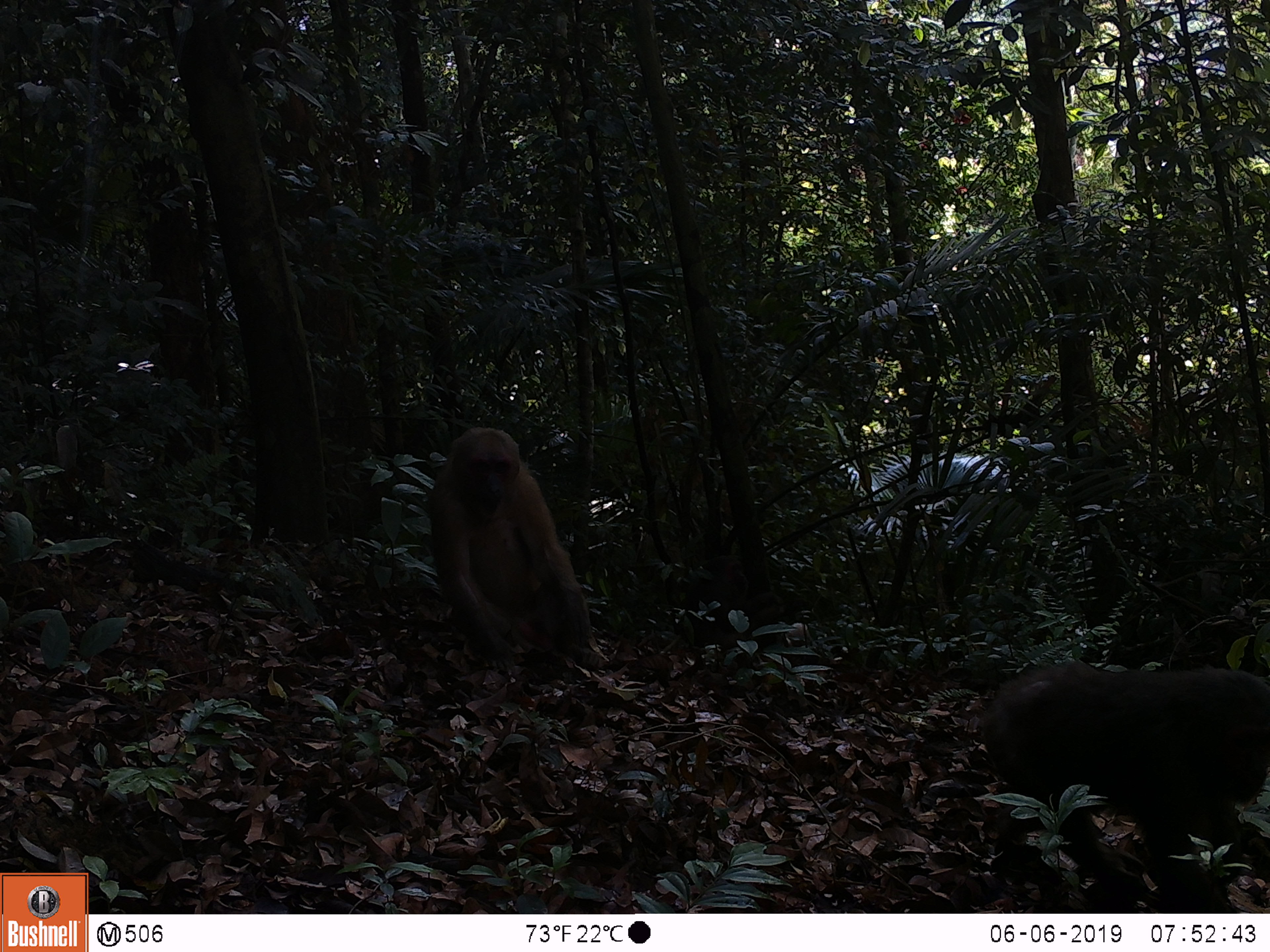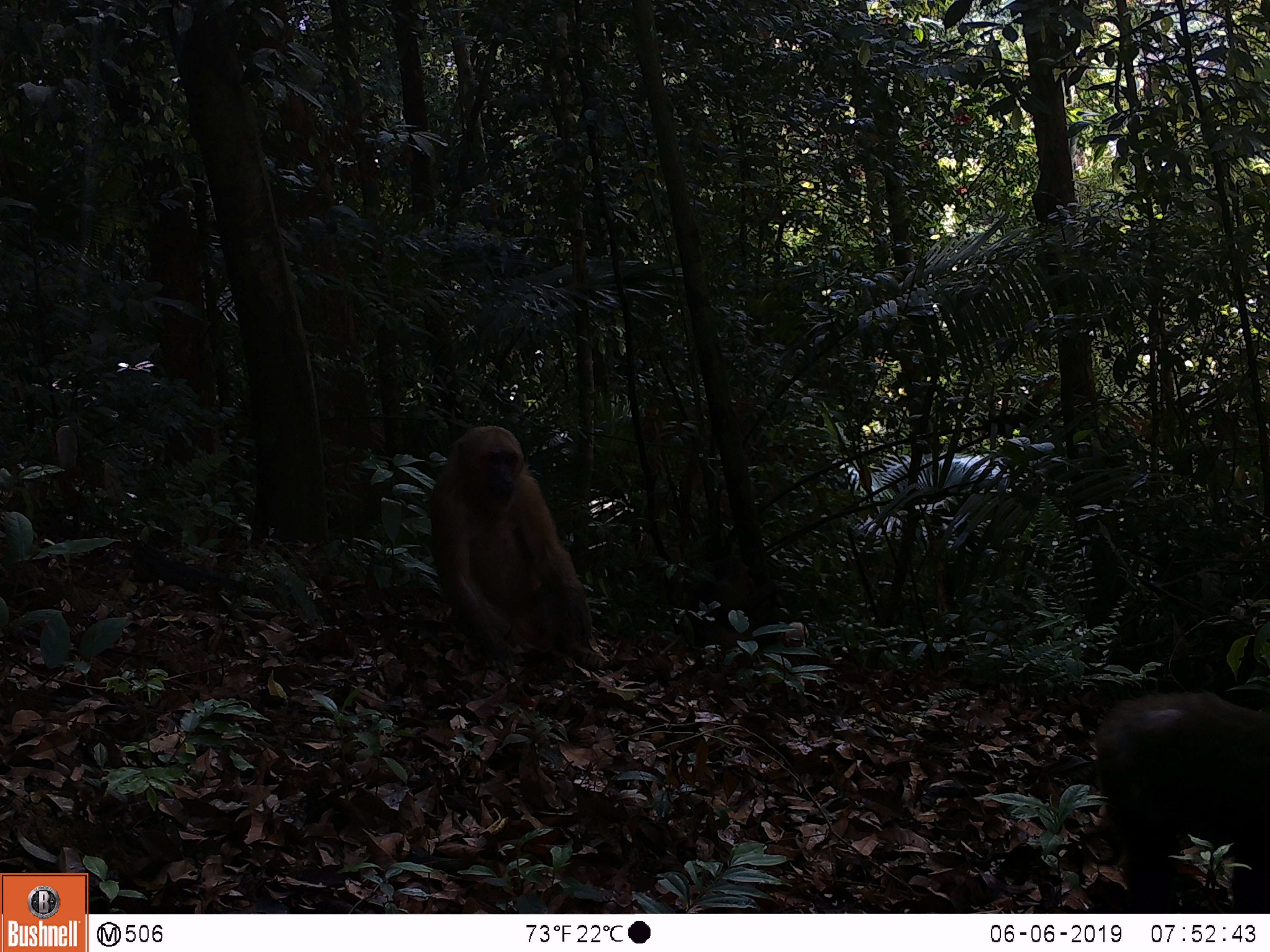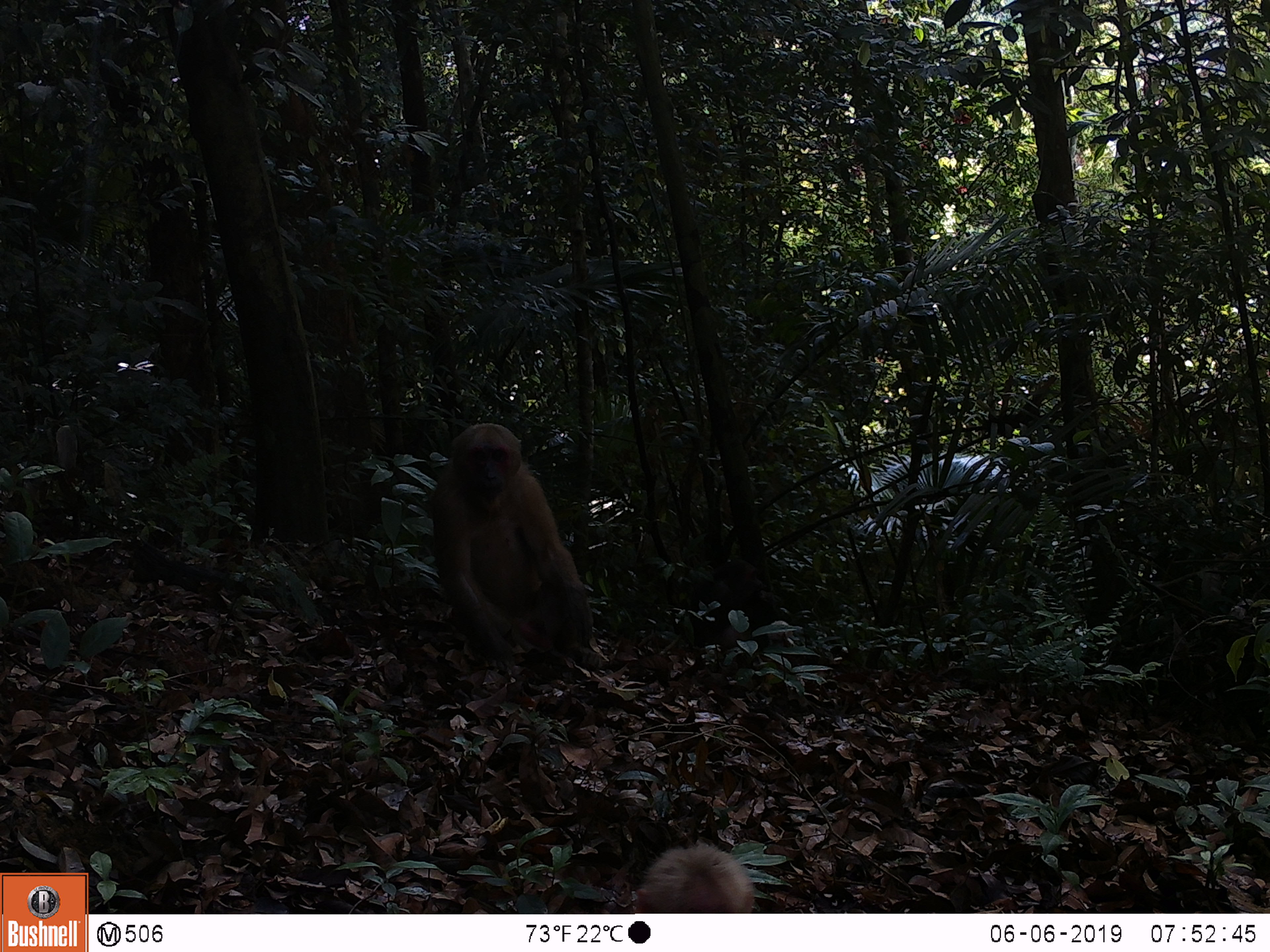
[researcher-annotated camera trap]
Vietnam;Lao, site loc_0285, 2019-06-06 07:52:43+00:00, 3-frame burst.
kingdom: Animalia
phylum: Chordata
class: Mammalia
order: Primates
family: Cercopithecidae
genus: Macaca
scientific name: Macaca arctoides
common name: stump-tailed macaque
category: stump tailed macaque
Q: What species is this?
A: Stump tailed macaque (stump-tailed macaque) (Macaca arctoides).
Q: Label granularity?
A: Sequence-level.